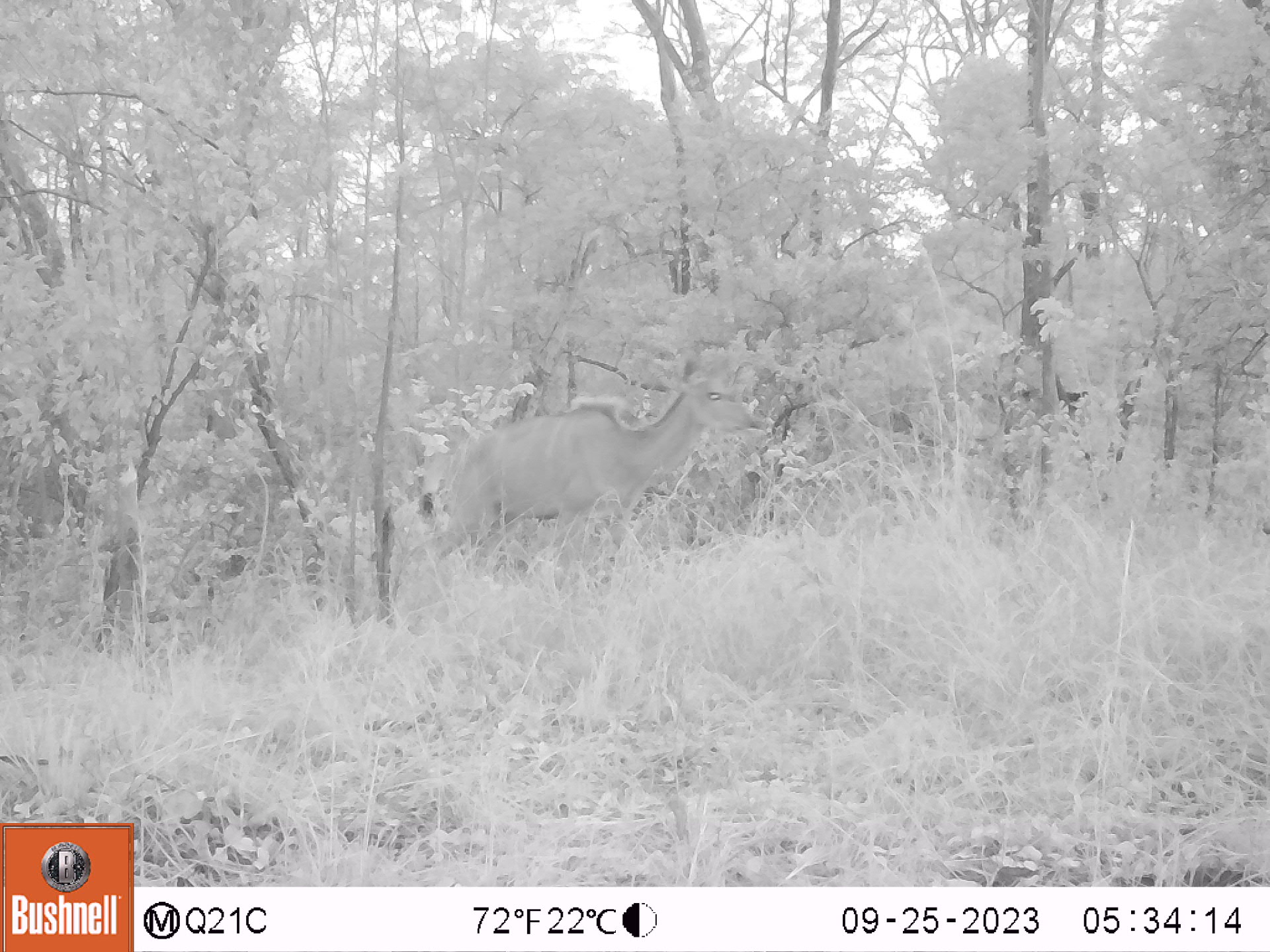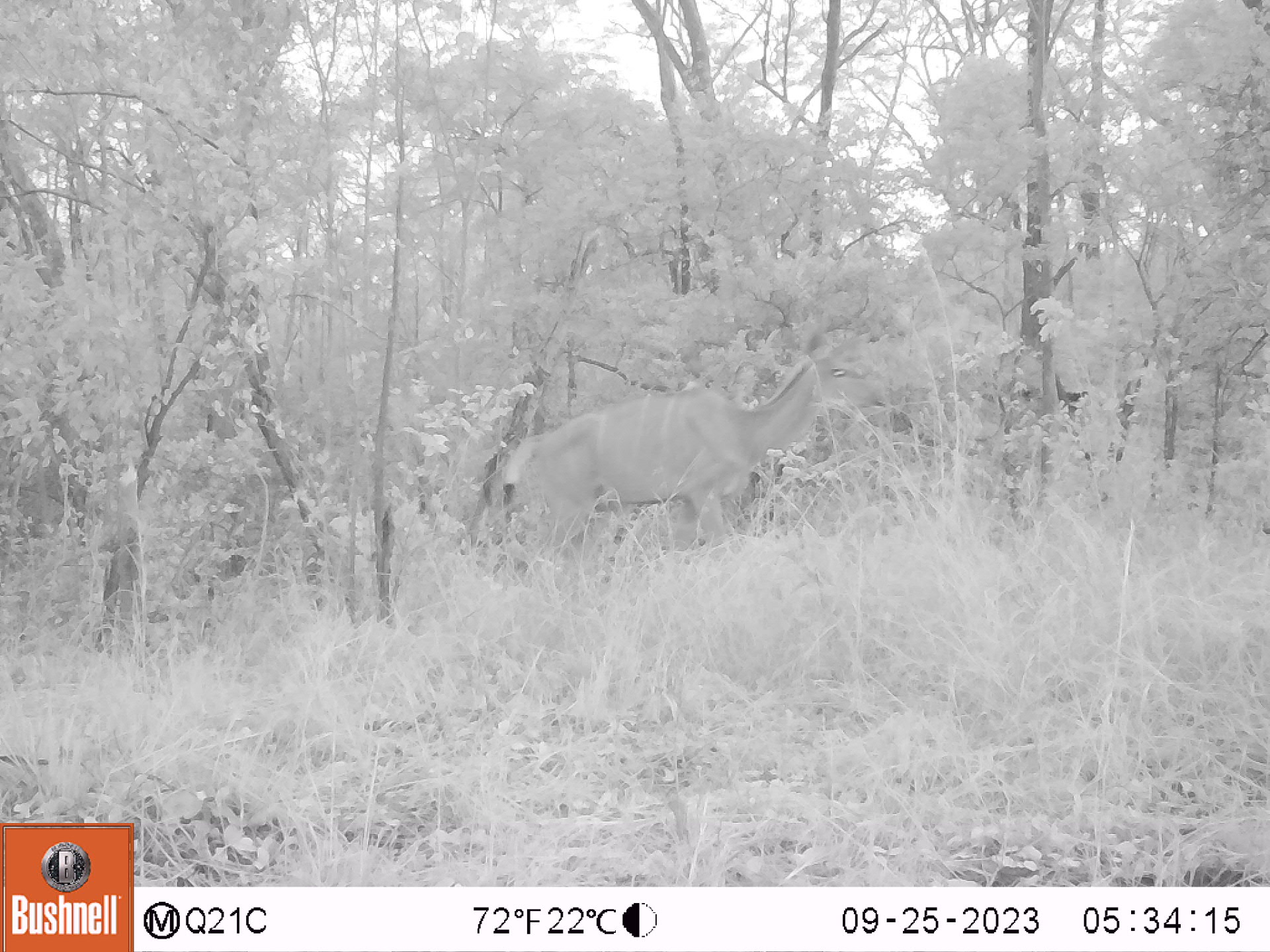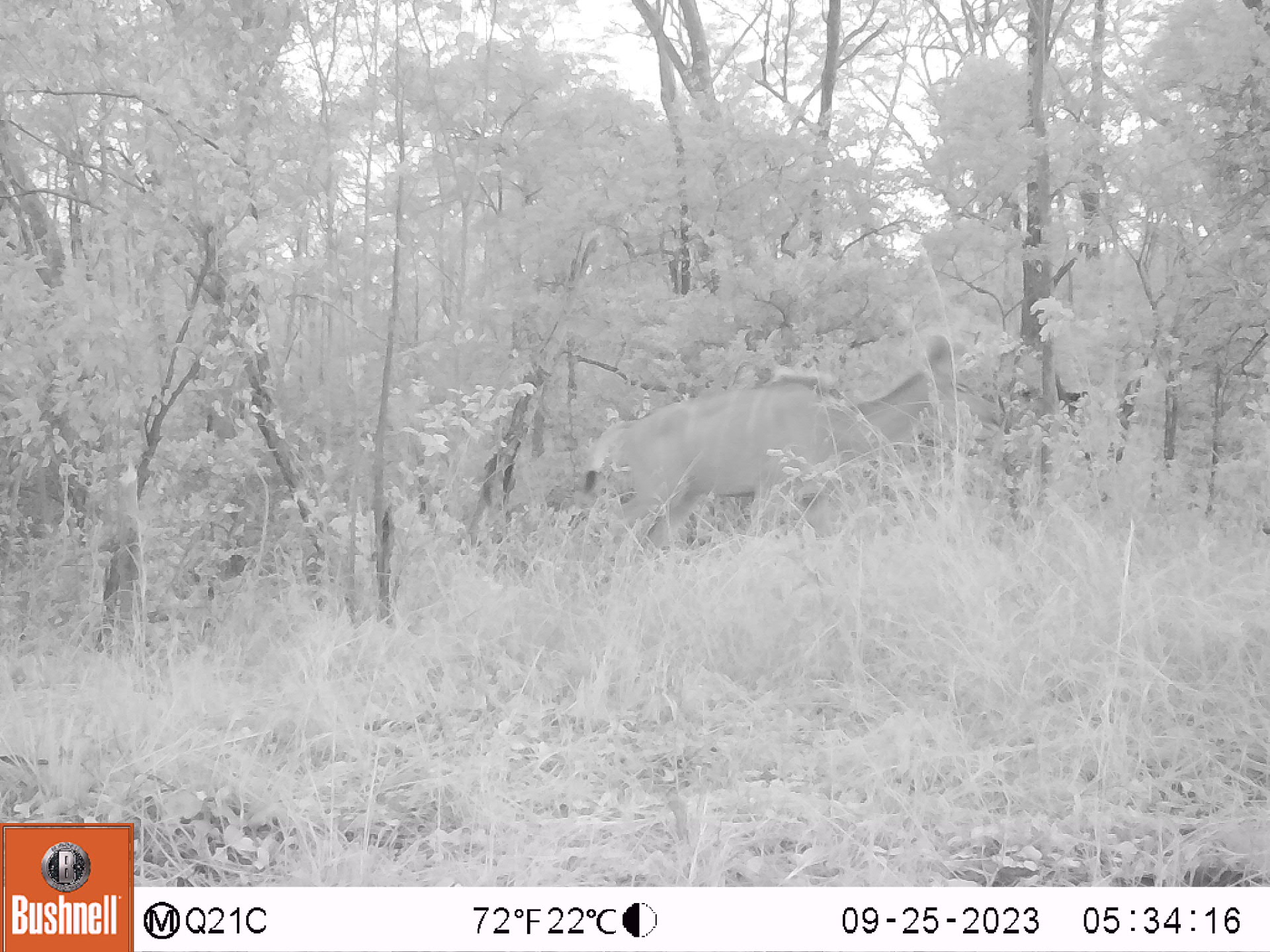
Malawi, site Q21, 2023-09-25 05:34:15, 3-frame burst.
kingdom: Animalia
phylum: Chordata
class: Mammalia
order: Artiodactyla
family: Bovidae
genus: Tragelaphus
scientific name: Tragelaphus strepsiceros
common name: greater kudu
Greater kudu (Tragelaphus strepsiceros), count 1.